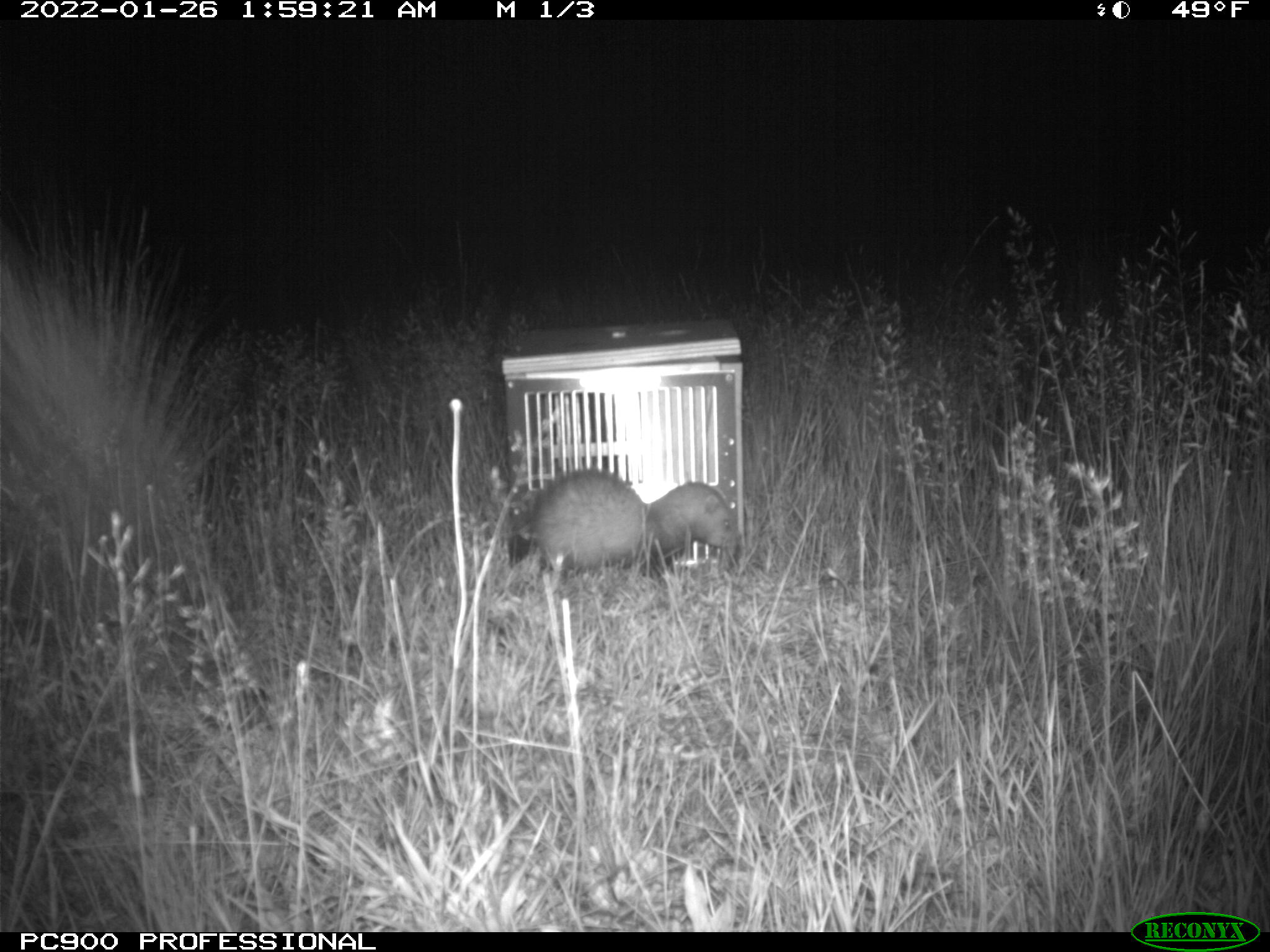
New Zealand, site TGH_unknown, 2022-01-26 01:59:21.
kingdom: Animalia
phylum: Chordata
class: Mammalia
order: Carnivora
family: Mustelidae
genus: Mustela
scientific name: Mustela furo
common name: ferret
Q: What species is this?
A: Ferret (Mustela furo).